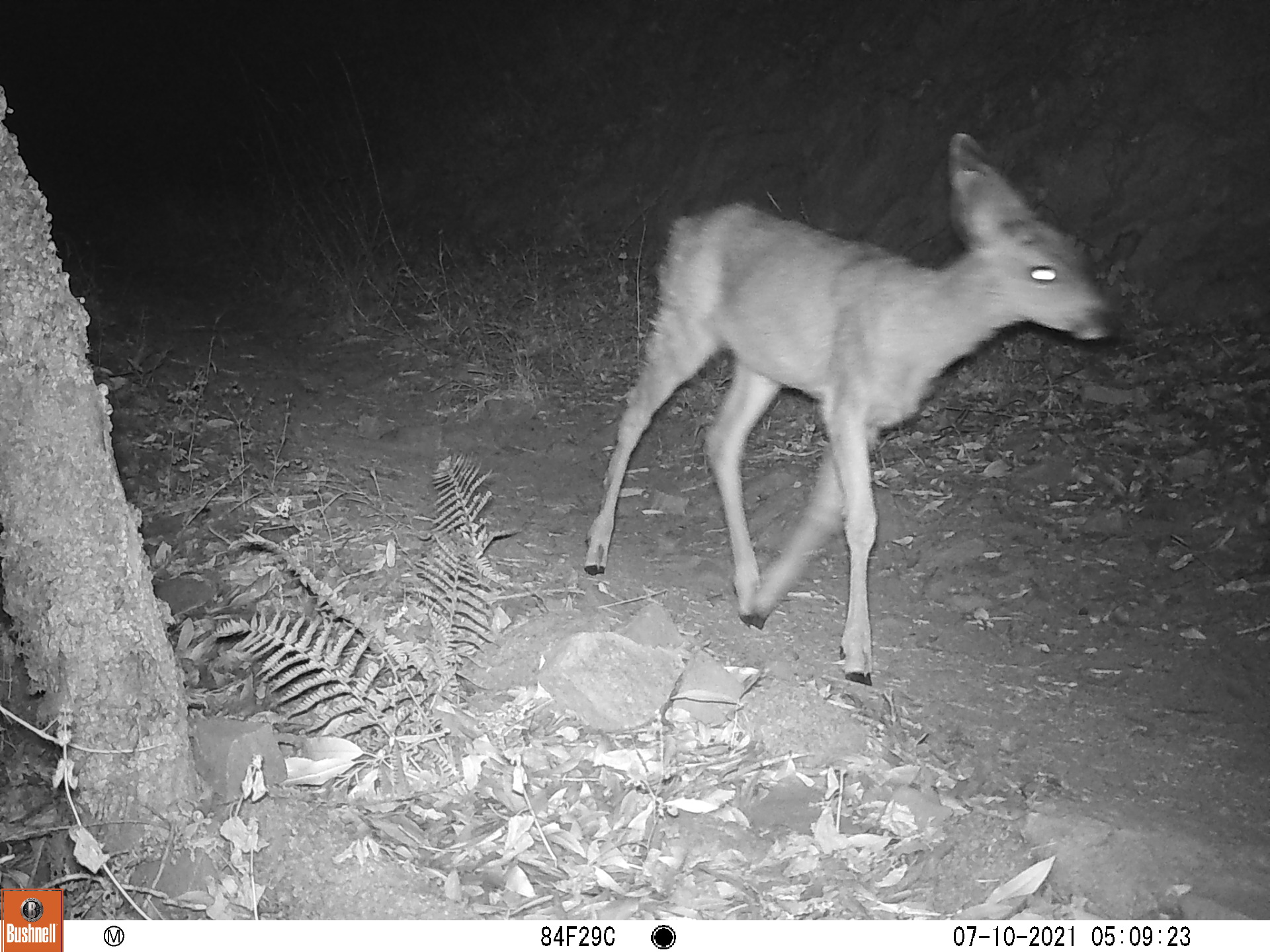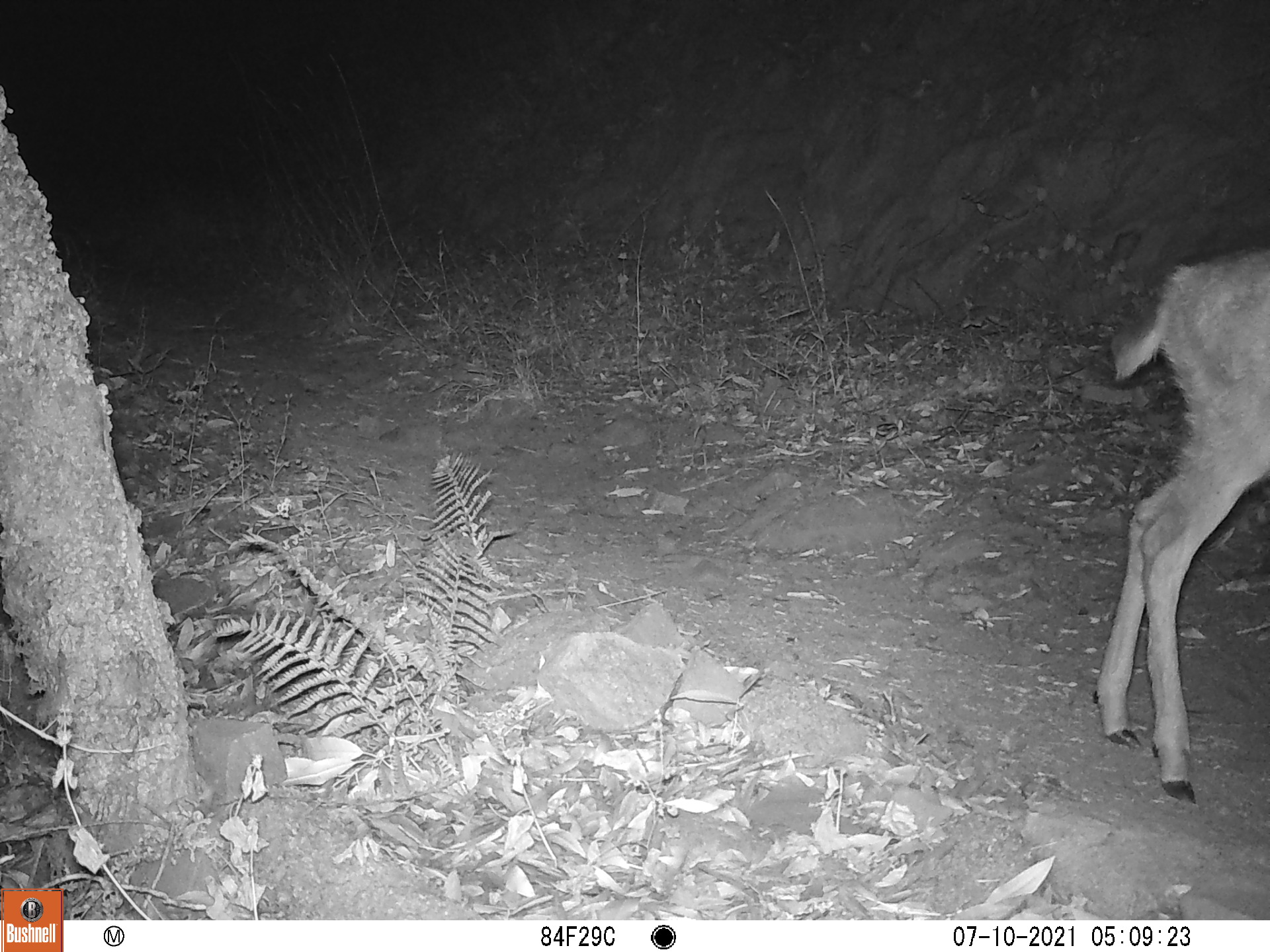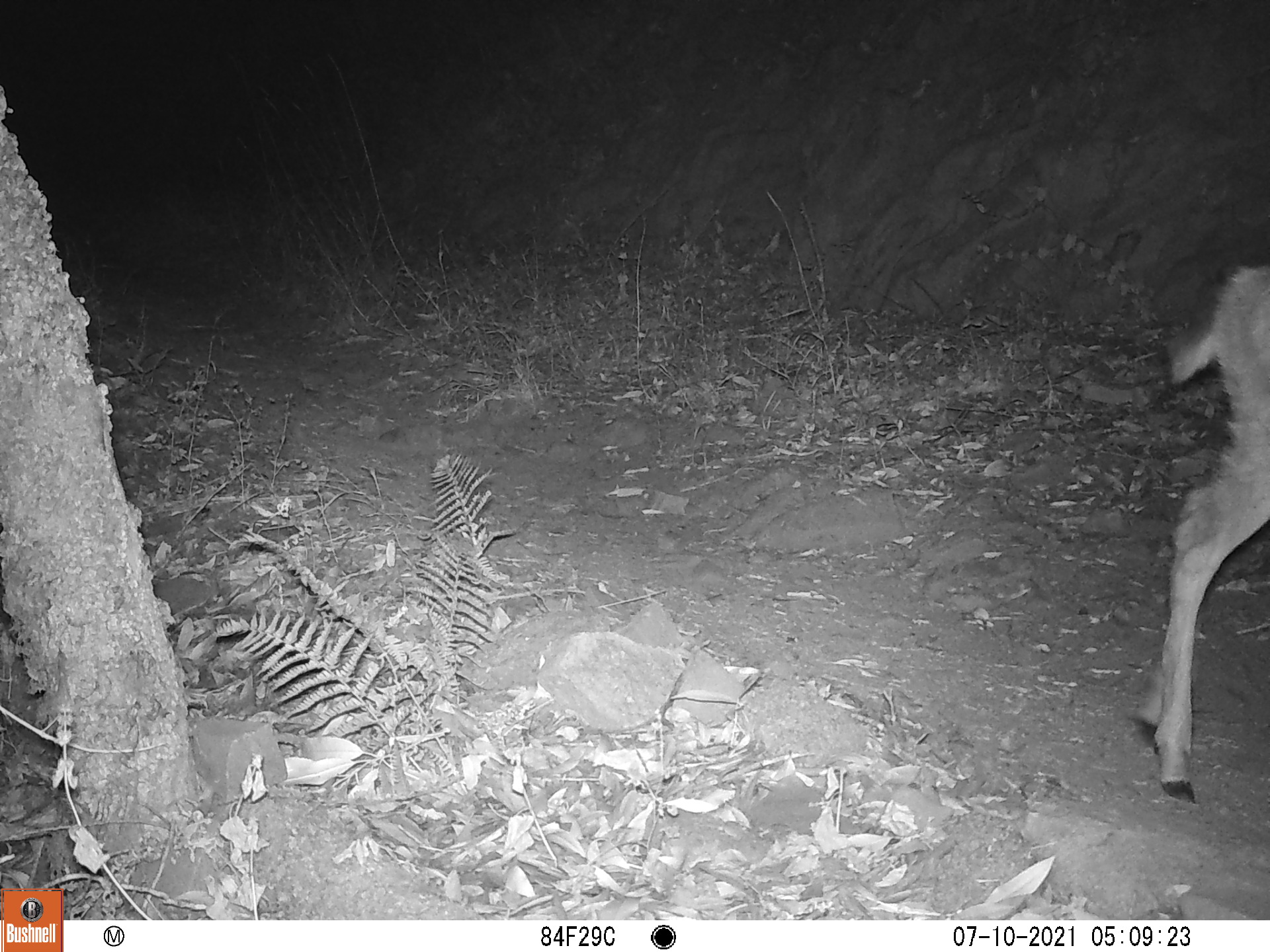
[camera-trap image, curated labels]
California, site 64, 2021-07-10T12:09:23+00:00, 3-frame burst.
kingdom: Animalia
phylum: Chordata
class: Mammalia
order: Artiodactyla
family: Cervidae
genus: Odocoileus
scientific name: Odocoileus hemionus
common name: mule deer